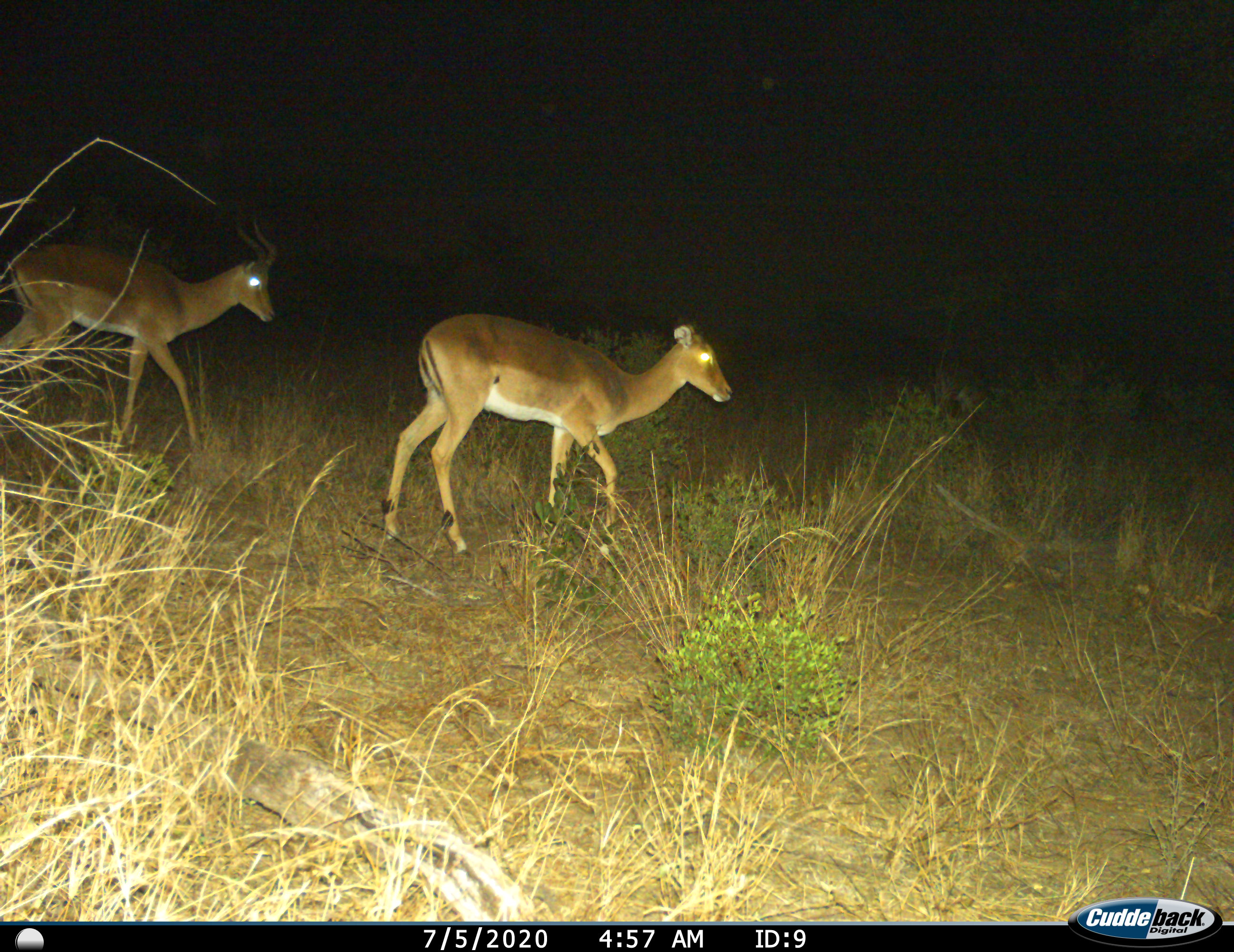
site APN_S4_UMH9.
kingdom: Animalia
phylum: Chordata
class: Mammalia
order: Artiodactyla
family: Bovidae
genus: Aepyceros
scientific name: Aepyceros melampus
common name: impala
Impala (Aepyceros melampus), count 2. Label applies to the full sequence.